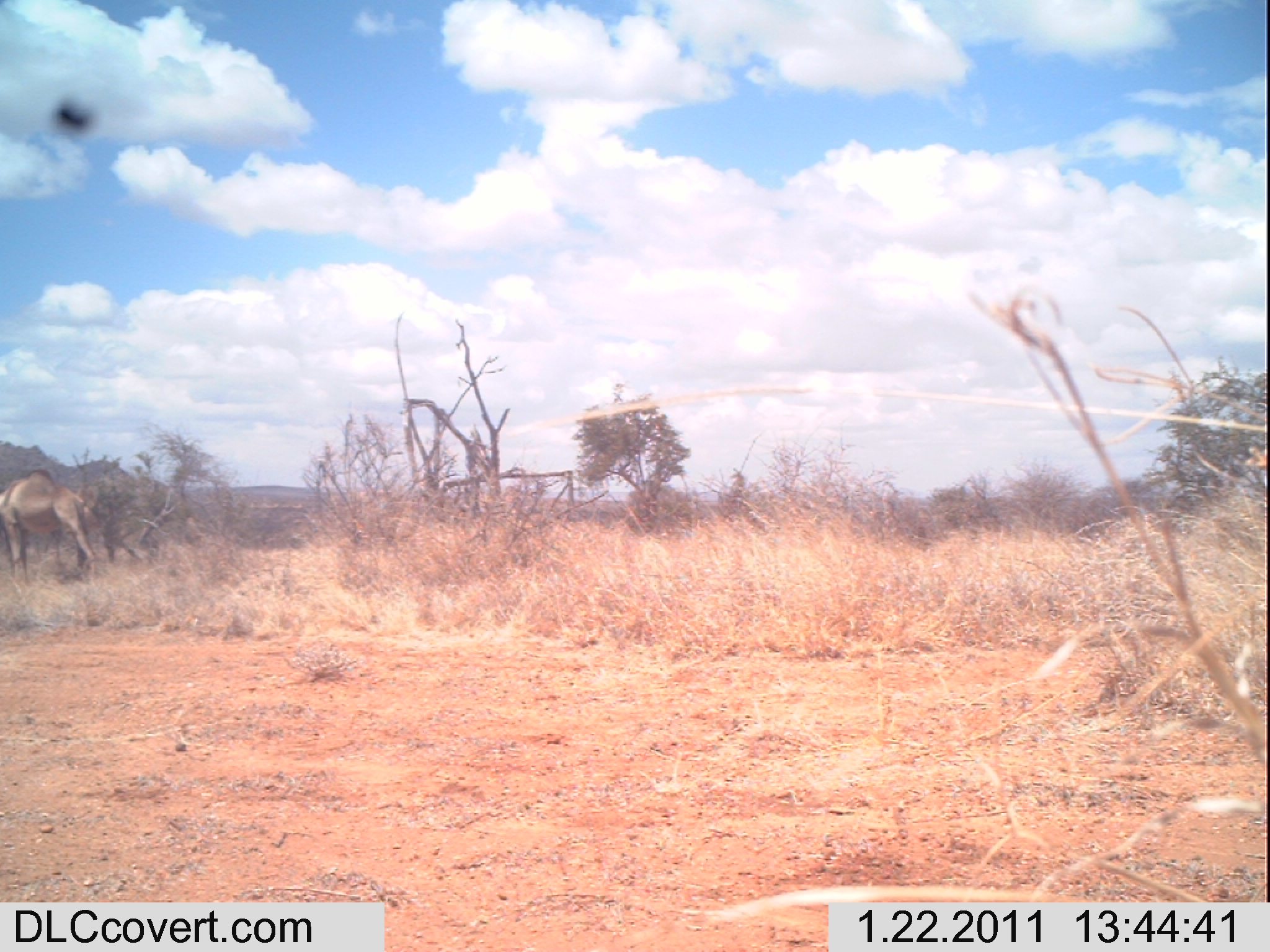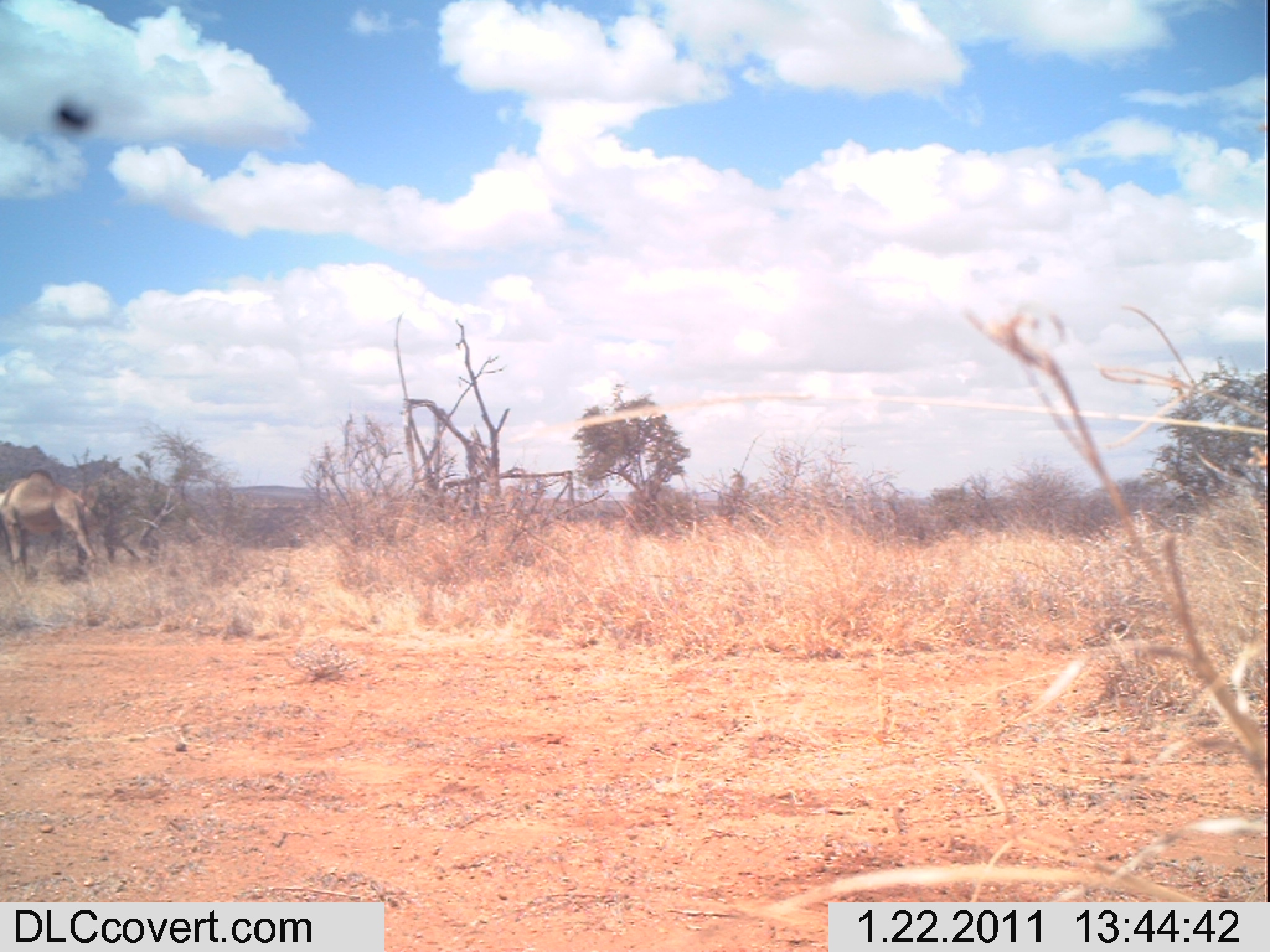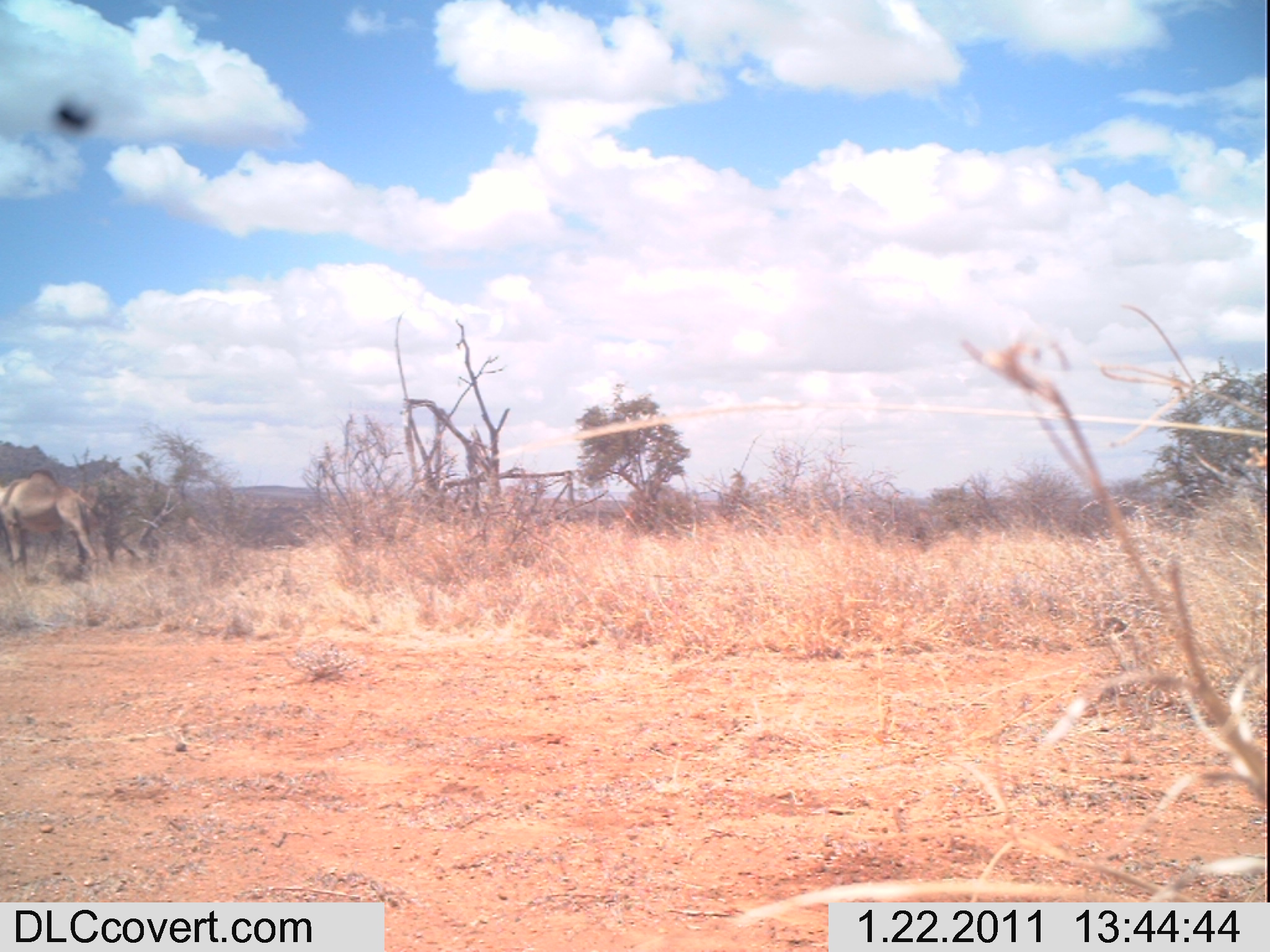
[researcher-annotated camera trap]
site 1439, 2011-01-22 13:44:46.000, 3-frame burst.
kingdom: Animalia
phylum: Chordata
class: Mammalia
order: Artiodactyla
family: Bovidae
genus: Madoqua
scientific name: Madoqua guentheri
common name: günther's dik-dik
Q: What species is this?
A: Madoqua guentheri (günther's dik-dik).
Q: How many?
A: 2.